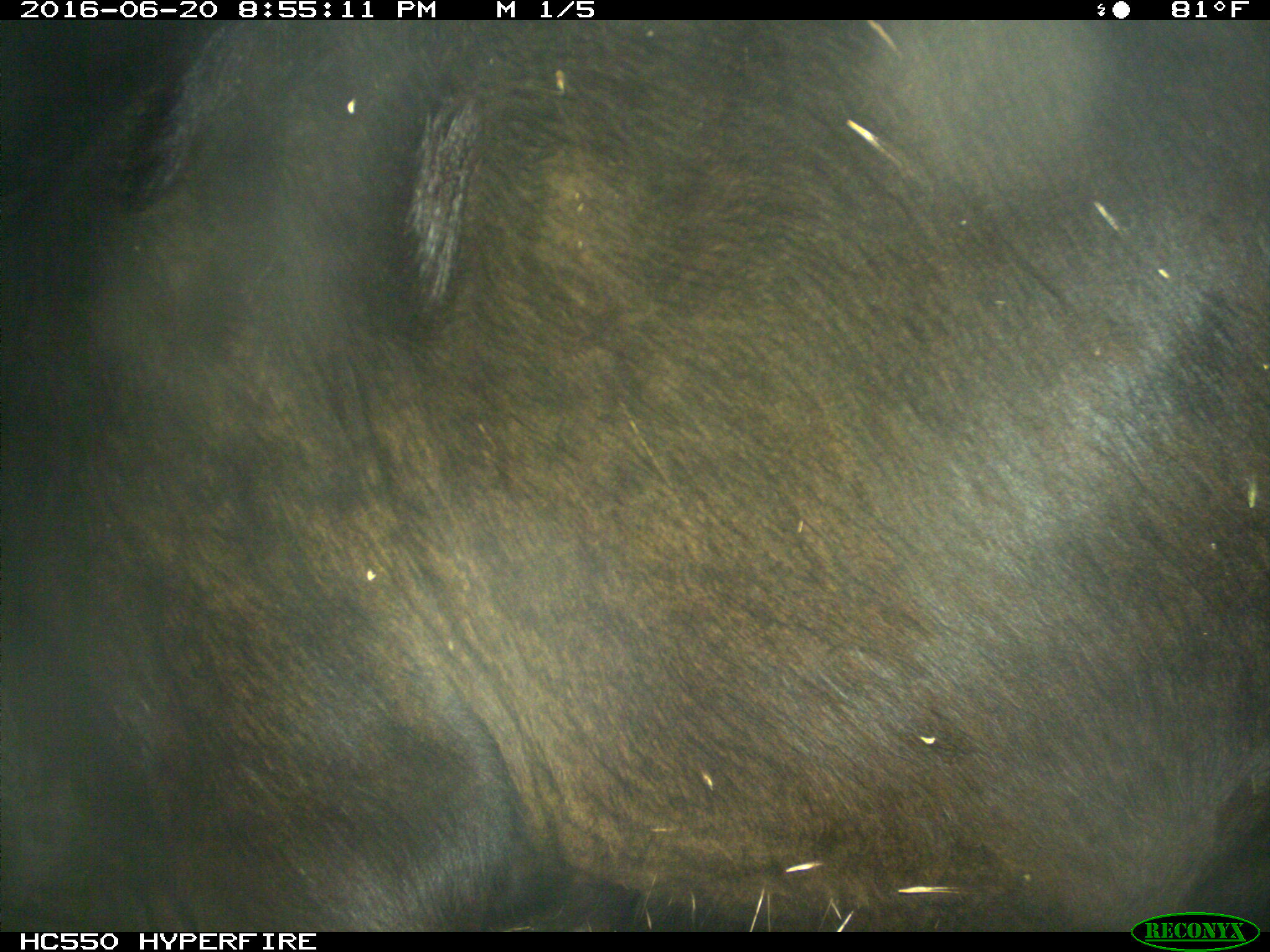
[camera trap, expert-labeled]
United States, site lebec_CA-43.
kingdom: Animalia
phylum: Chordata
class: Mammalia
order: Artiodactyla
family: Bovidae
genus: Bos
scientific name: Bos taurus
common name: domestic cow